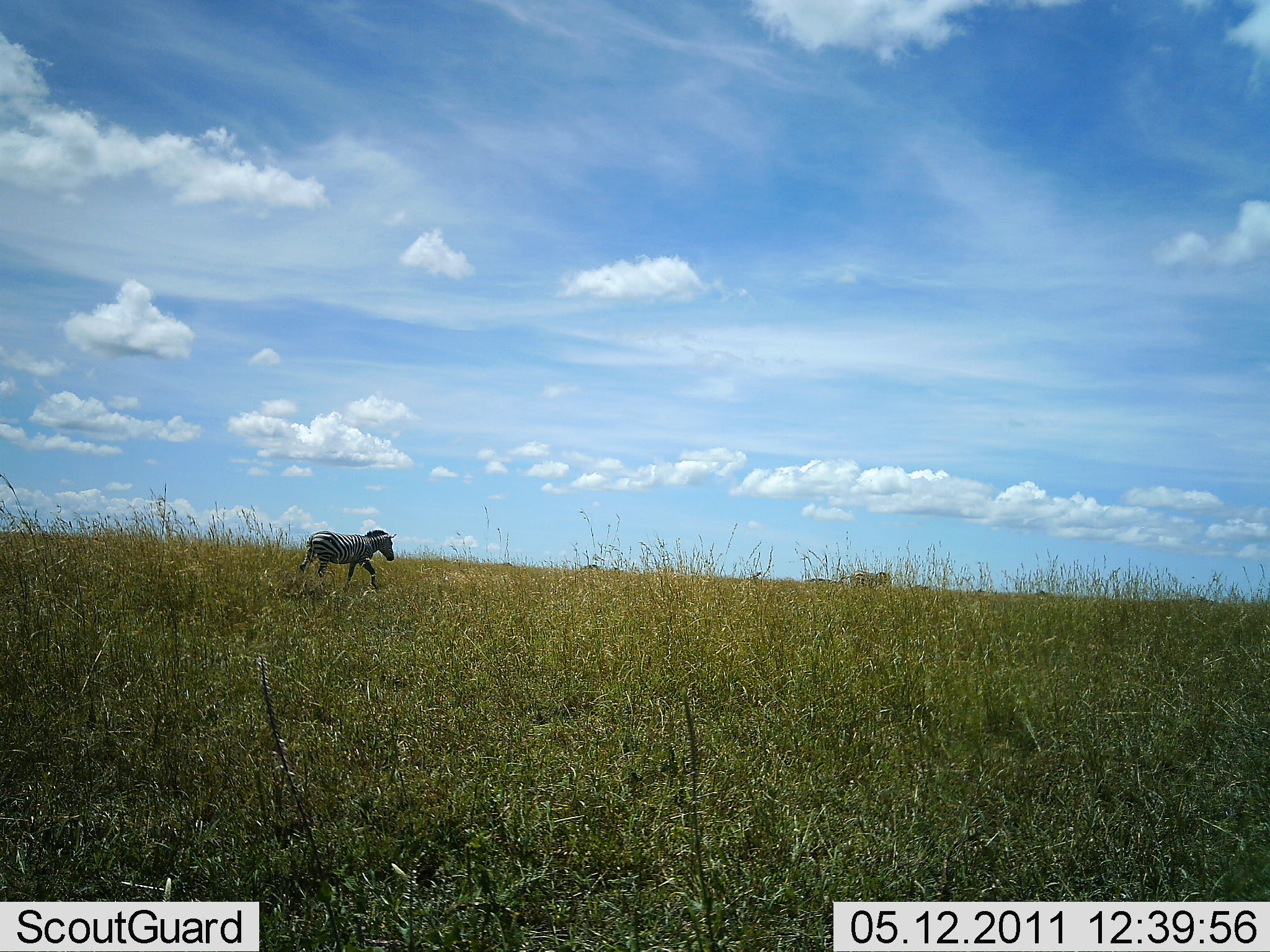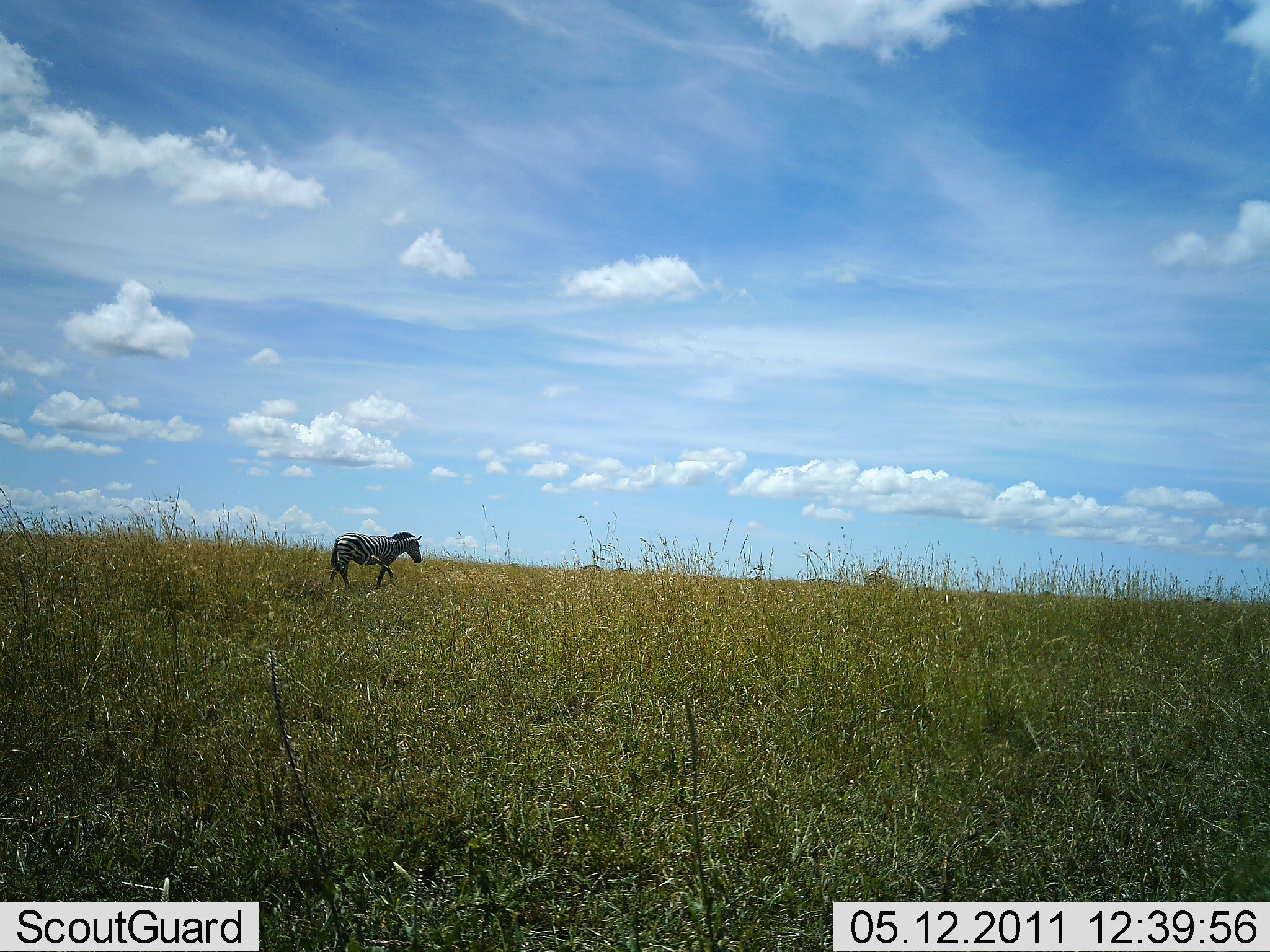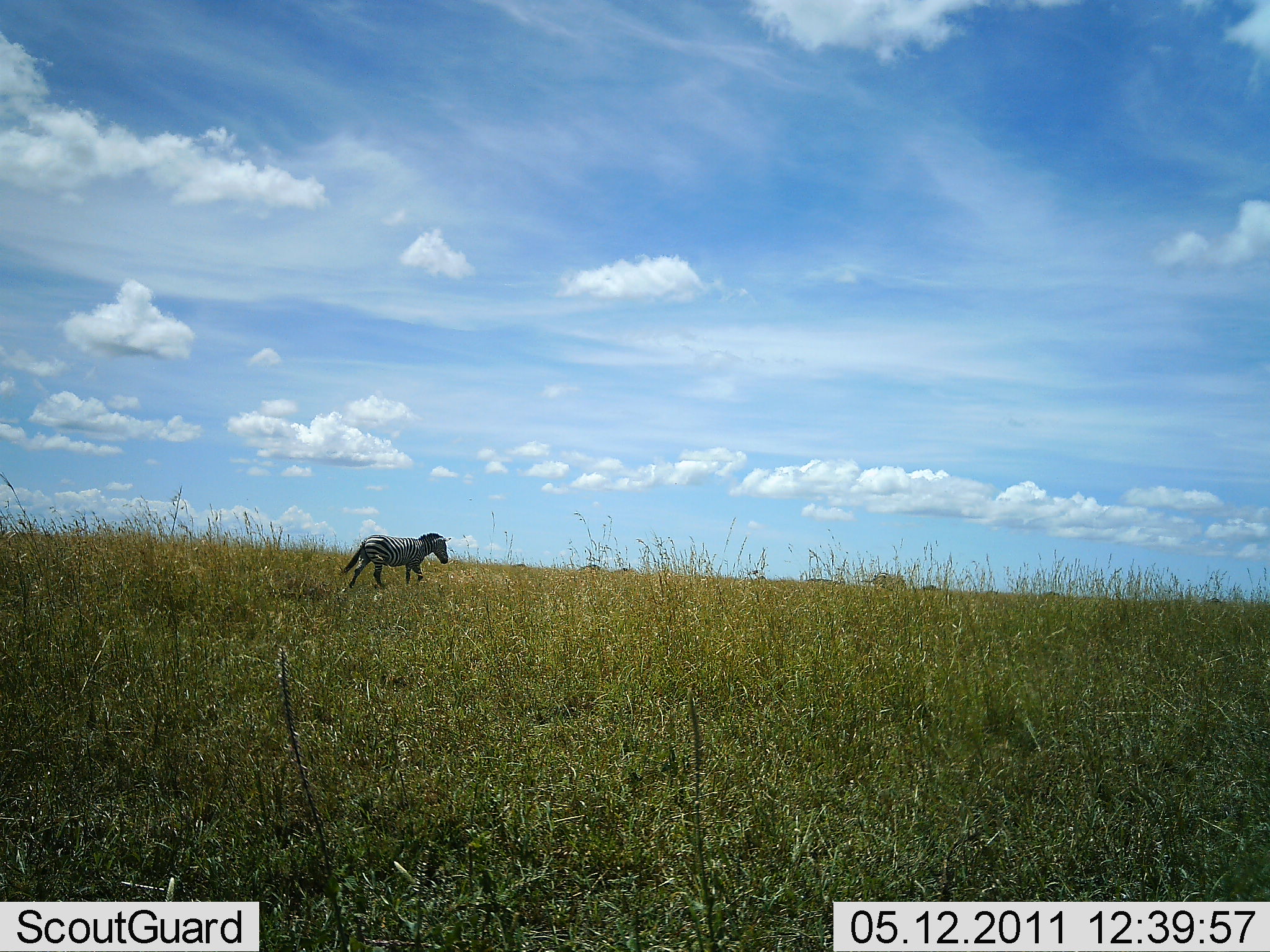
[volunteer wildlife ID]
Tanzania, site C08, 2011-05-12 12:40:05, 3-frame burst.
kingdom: Animalia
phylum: Chordata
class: Mammalia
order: Perissodactyla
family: Equidae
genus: Equus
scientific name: Equus quagga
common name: plains zebra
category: zebra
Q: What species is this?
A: Zebra (plains zebra) (Equus quagga).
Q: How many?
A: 1.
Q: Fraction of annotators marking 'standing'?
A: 0%.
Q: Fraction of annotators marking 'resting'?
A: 0%.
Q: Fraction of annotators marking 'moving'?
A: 100%.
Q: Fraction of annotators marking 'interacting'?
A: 0%.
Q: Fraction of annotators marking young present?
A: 0%.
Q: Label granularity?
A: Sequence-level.